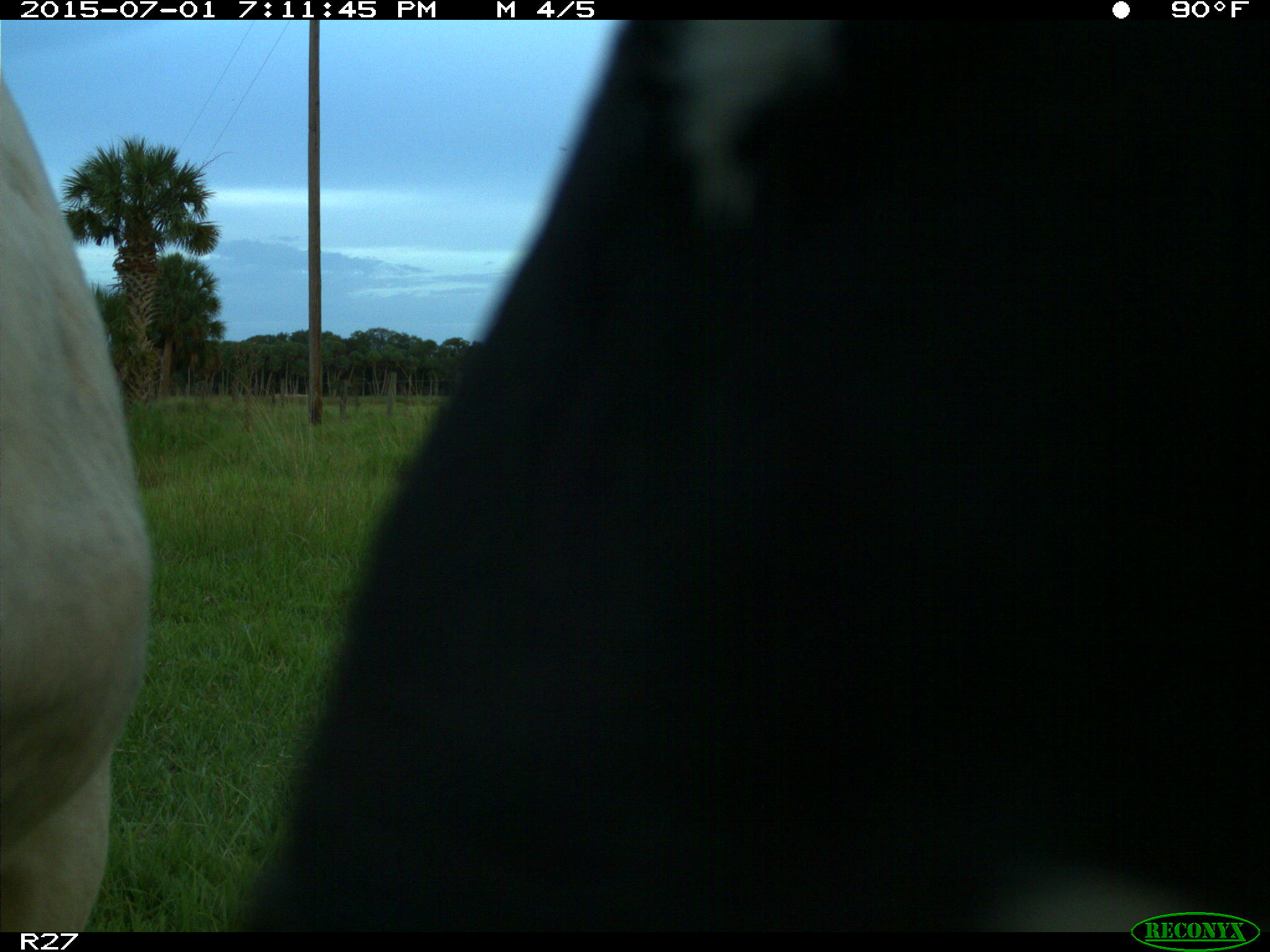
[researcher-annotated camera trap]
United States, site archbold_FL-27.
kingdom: Animalia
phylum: Chordata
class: Mammalia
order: Artiodactyla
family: Bovidae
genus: Bos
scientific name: Bos taurus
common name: domestic cow